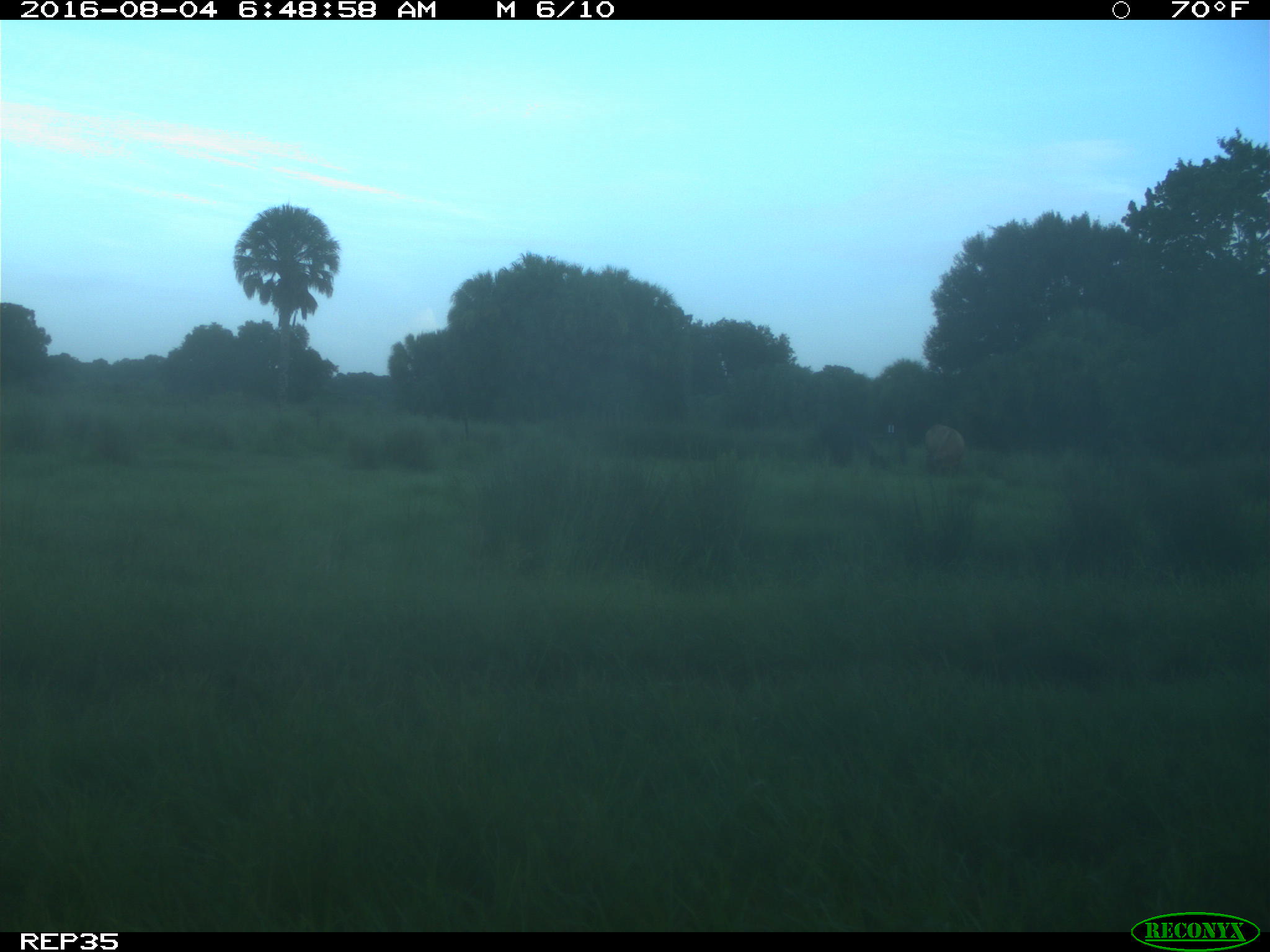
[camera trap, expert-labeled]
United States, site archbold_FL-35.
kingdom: Animalia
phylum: Chordata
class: Mammalia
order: Artiodactyla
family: Bovidae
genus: Bos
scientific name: Bos taurus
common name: domestic cow